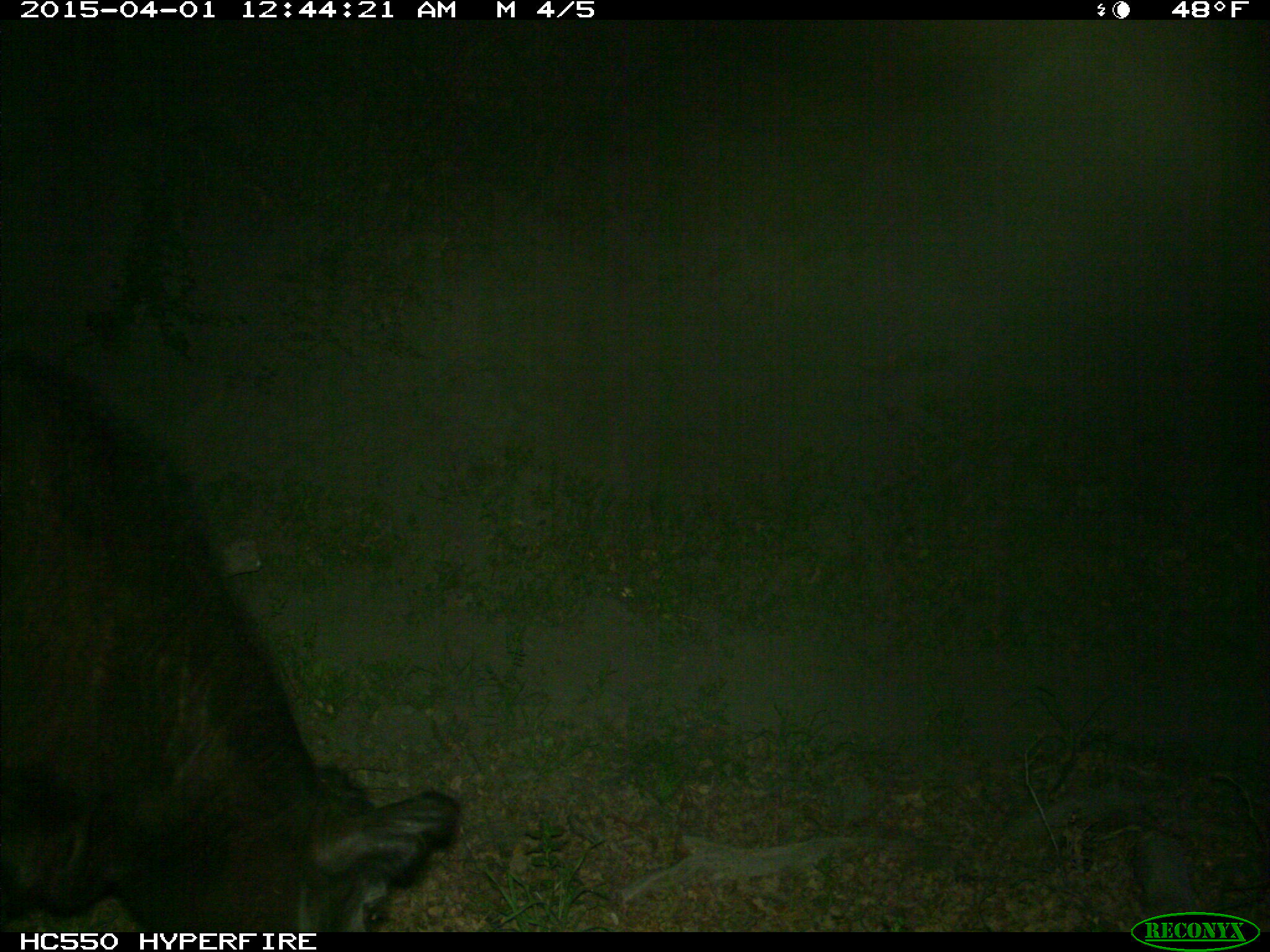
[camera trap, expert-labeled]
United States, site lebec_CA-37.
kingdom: Animalia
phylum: Chordata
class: Mammalia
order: Artiodactyla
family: Bovidae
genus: Bos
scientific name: Bos taurus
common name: domestic cow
Bos taurus (domestic cow).